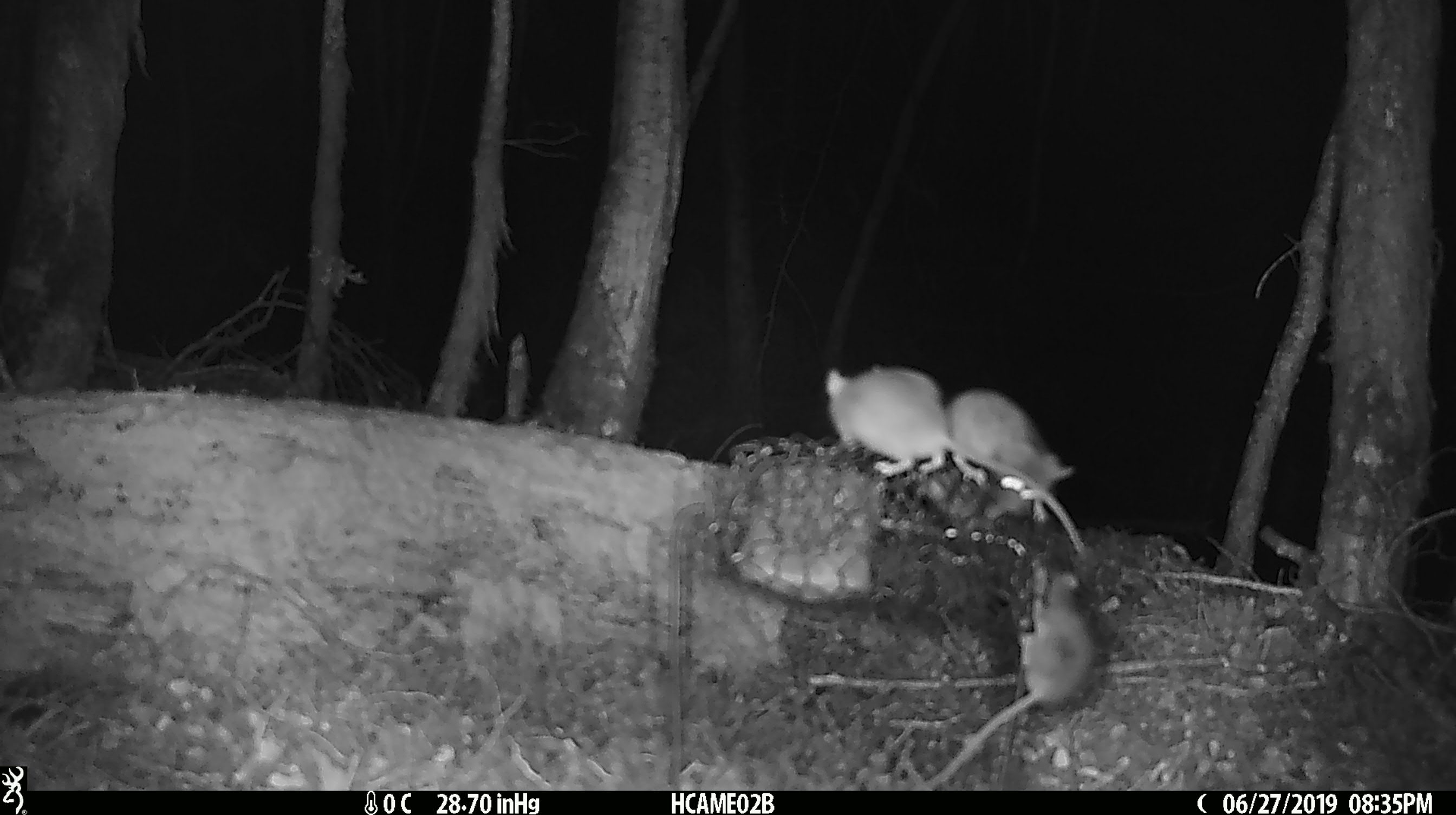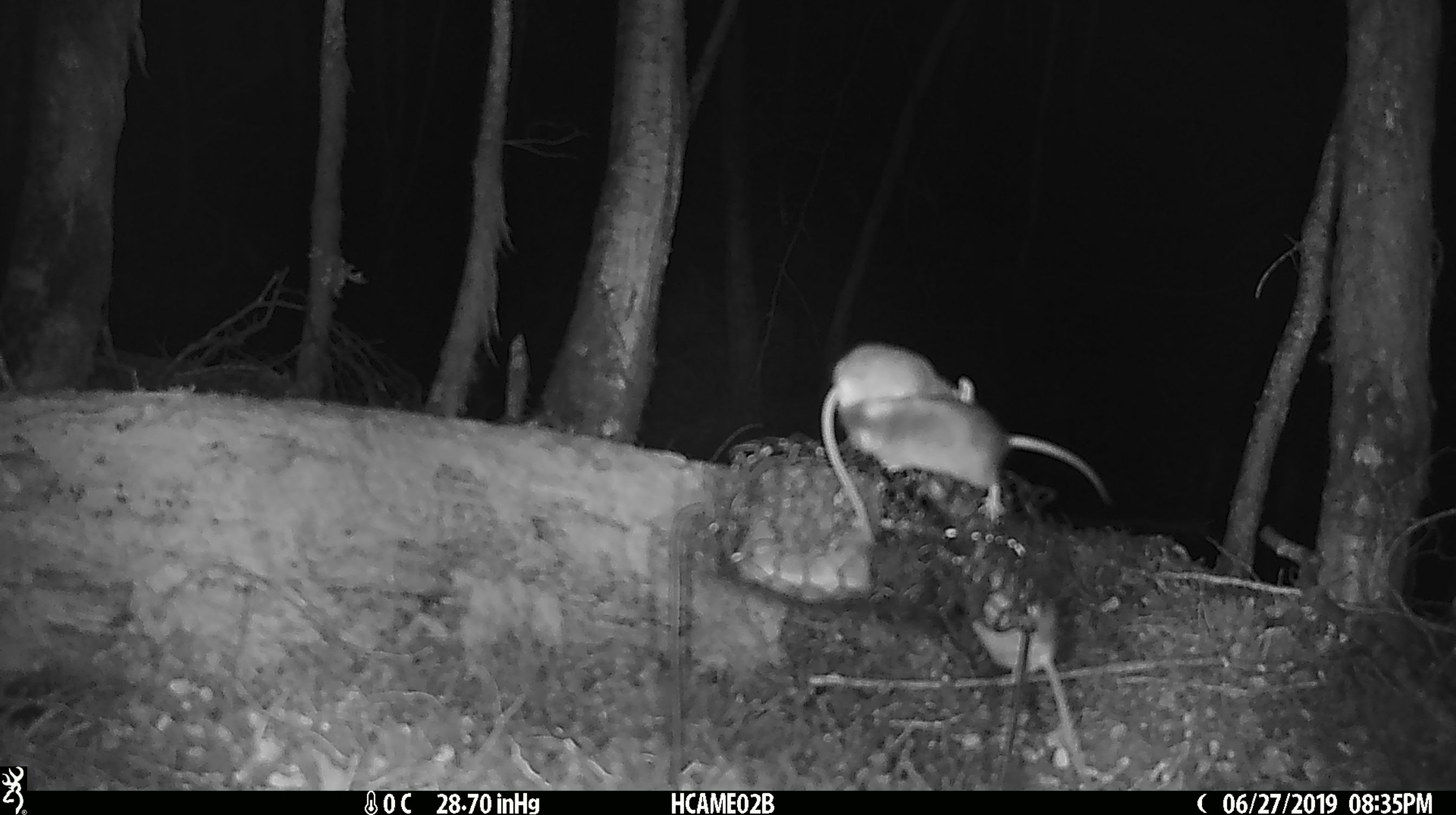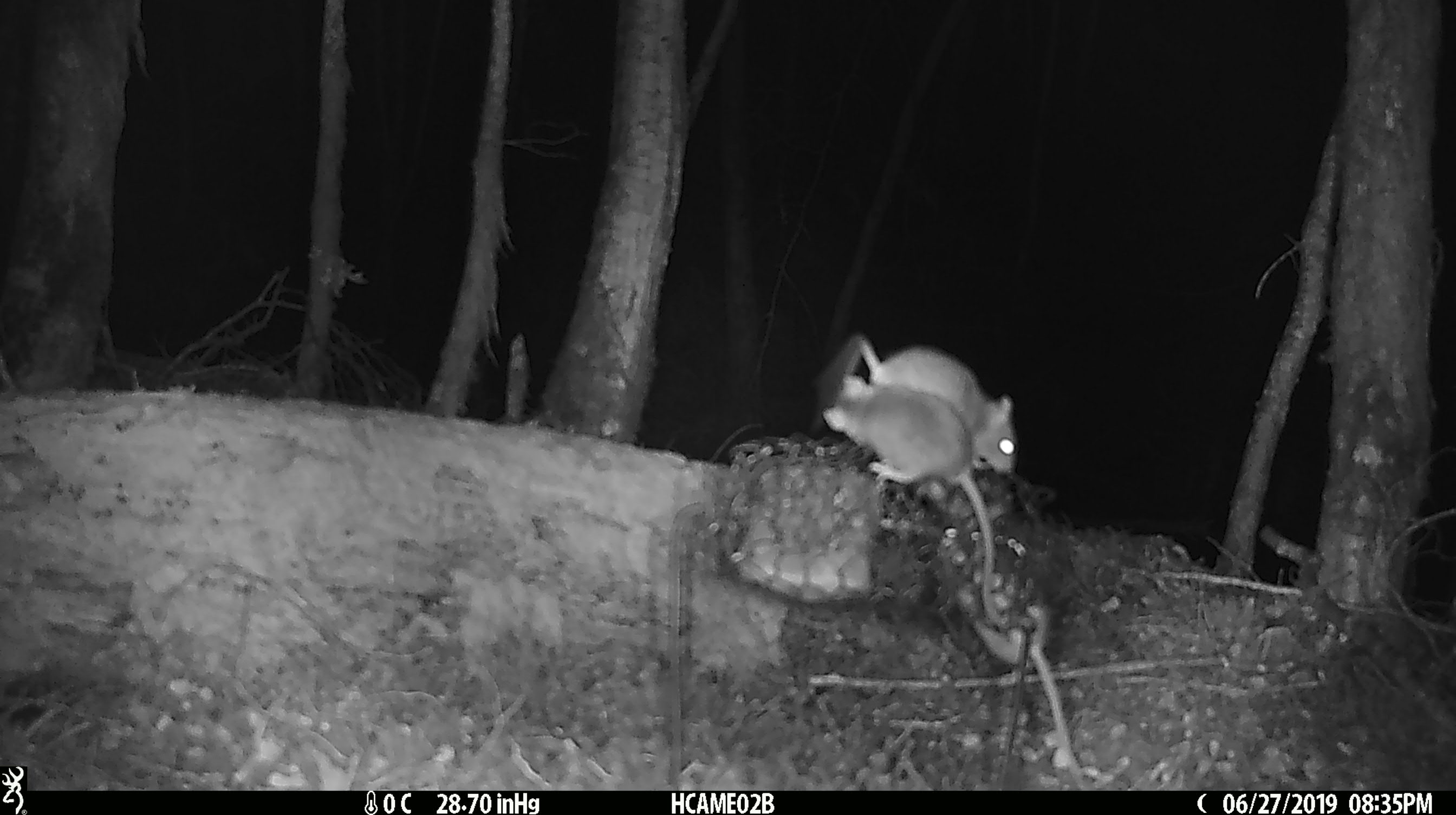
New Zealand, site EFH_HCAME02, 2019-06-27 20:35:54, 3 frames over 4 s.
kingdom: Animalia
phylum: Chordata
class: Mammalia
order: Rodentia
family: Muridae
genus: Mus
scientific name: Mus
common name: mouse